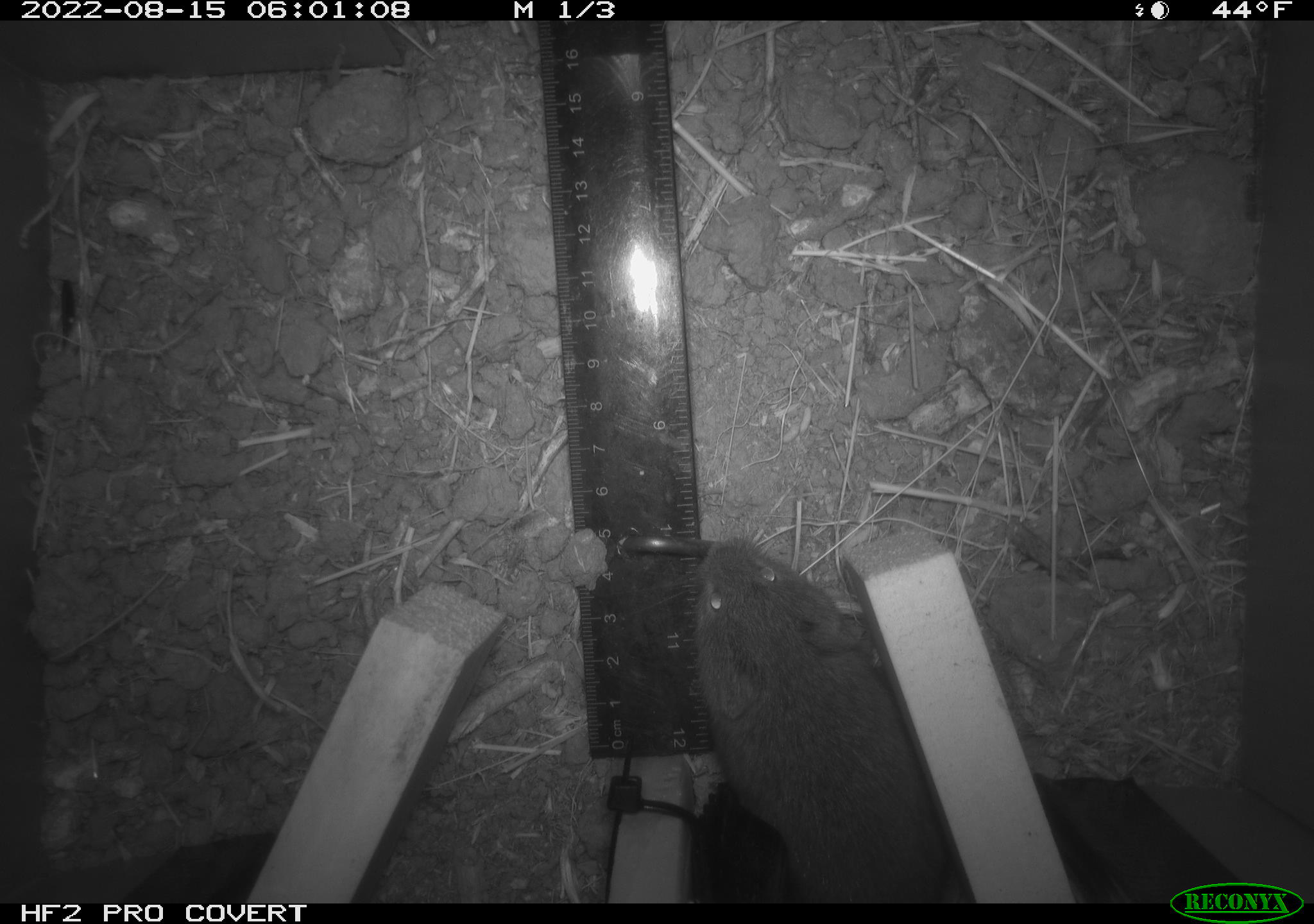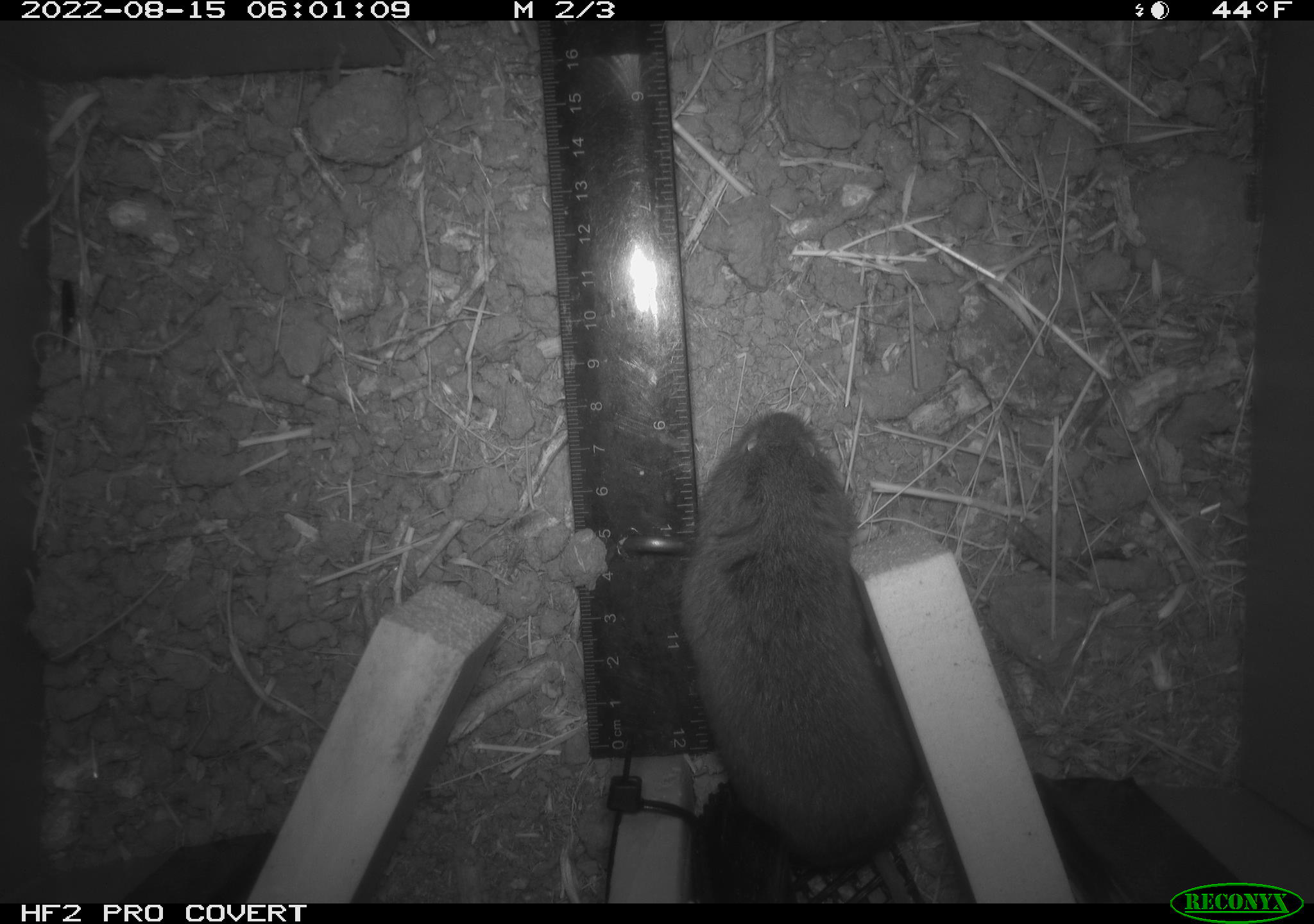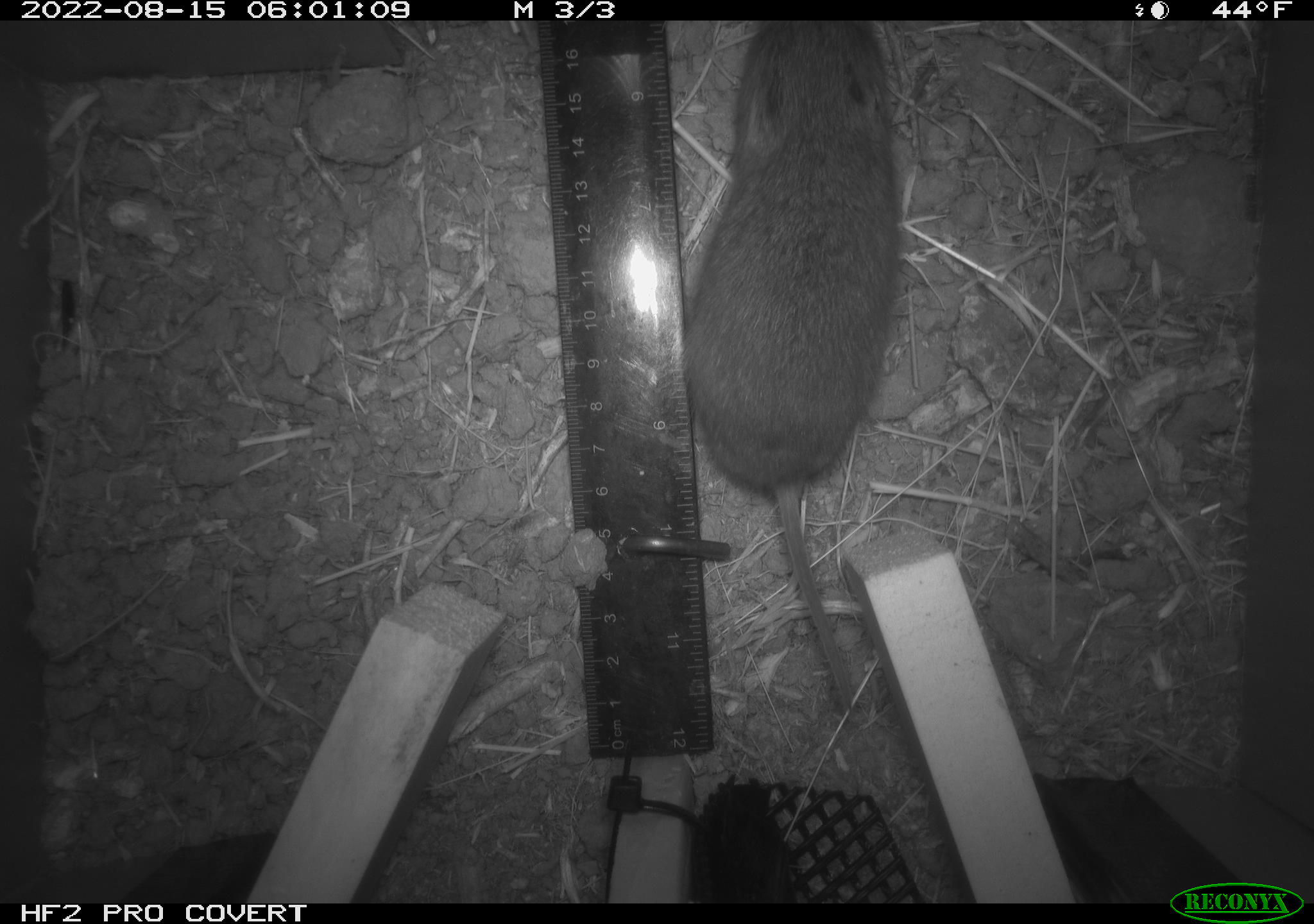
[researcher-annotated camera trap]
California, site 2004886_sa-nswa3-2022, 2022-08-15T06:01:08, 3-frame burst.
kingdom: Animalia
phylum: Chordata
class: Mammalia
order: Rodentia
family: Cricetidae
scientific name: Cricetidae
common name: hamsters, voles, lemmings, and allies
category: cricetidae family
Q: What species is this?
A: Cricetidae family (hamsters, voles, lemmings, and allies) (Cricetidae).